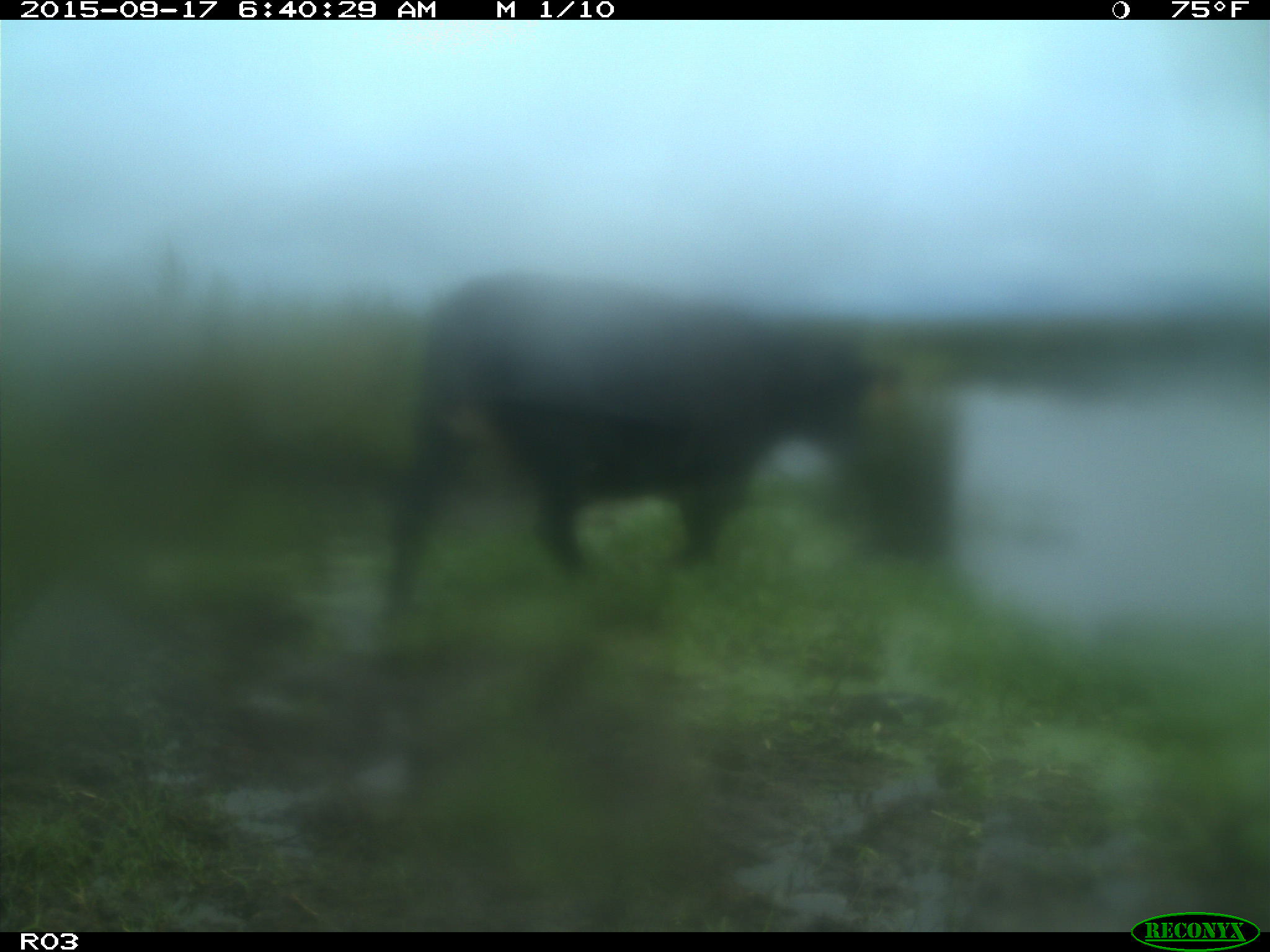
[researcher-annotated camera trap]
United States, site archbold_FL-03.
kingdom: Animalia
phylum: Chordata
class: Mammalia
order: Artiodactyla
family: Bovidae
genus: Bos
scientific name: Bos taurus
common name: domestic cow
Bos taurus (domestic cow).